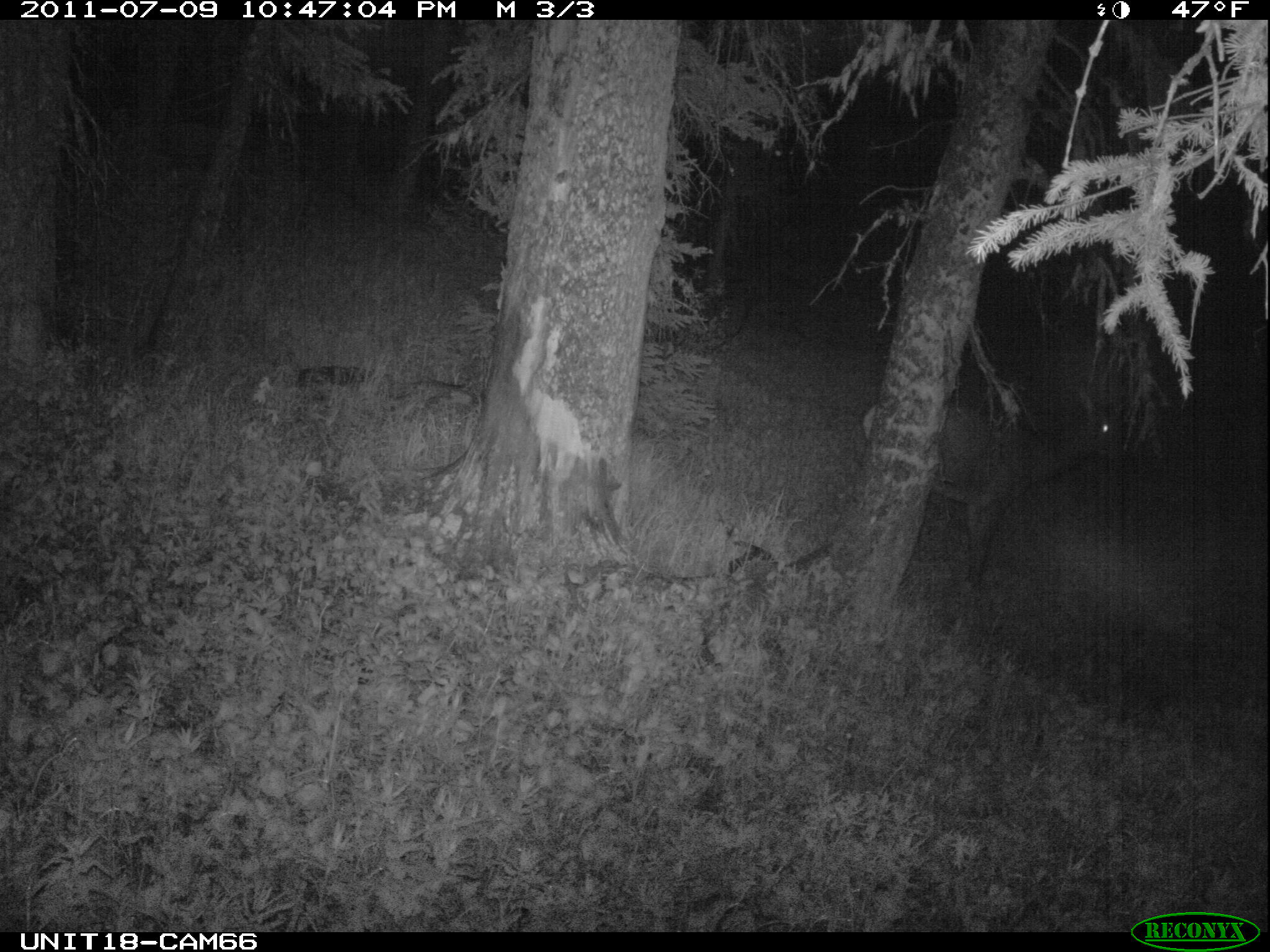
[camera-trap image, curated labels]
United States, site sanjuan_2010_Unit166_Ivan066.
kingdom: Animalia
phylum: Chordata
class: Mammalia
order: Artiodactyla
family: Cervidae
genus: Cervus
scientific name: Cervus elaphus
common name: red deer